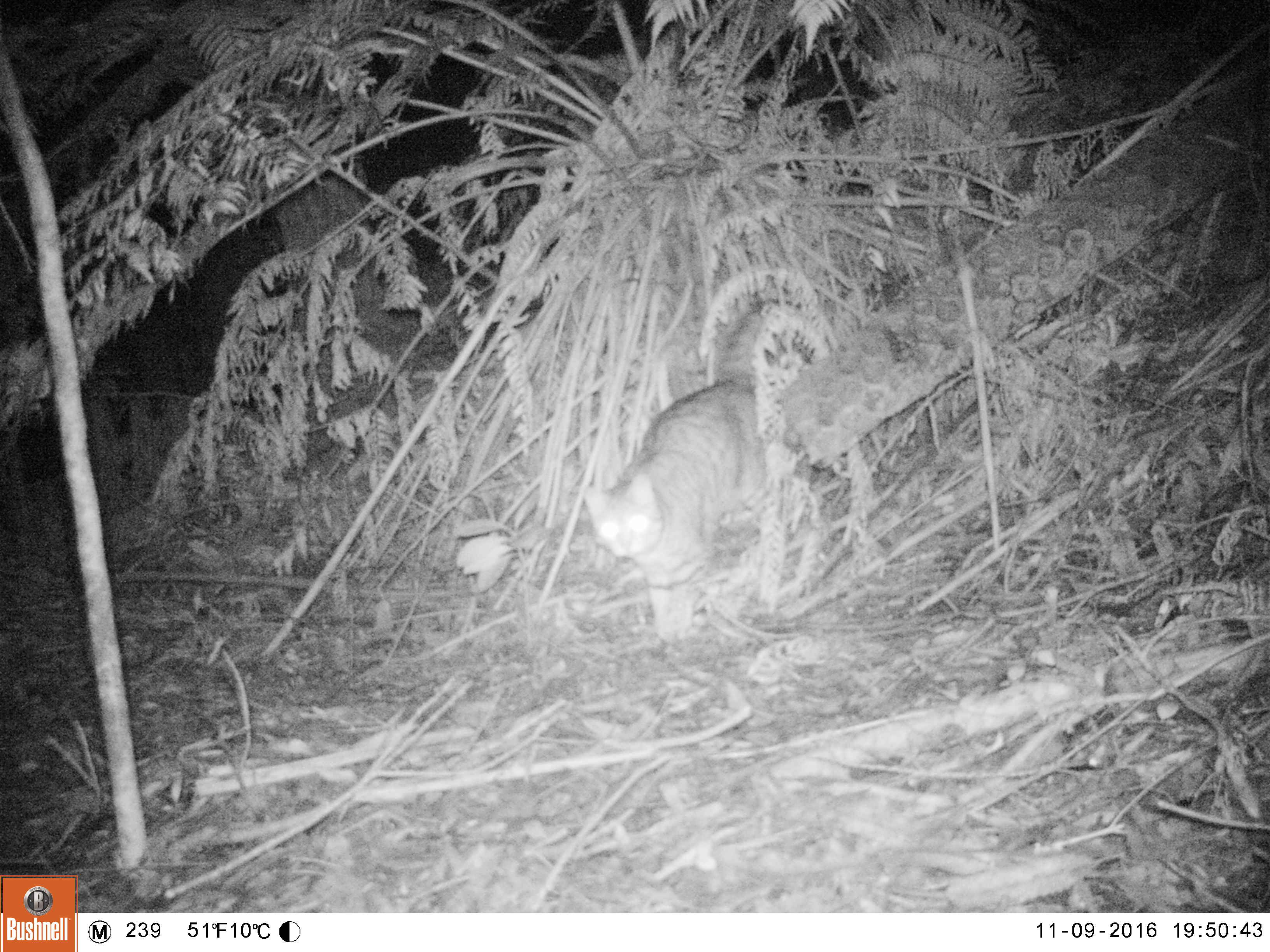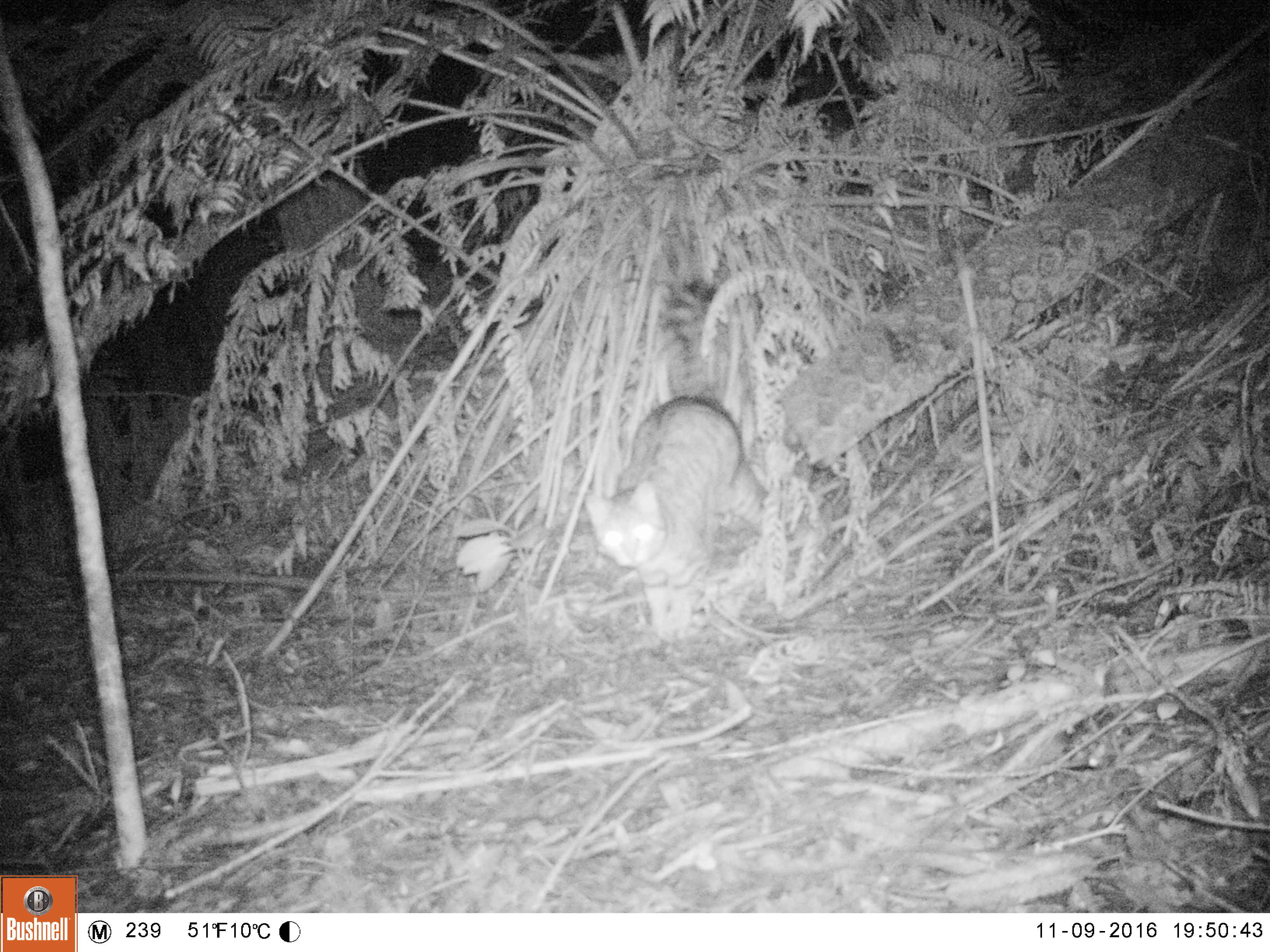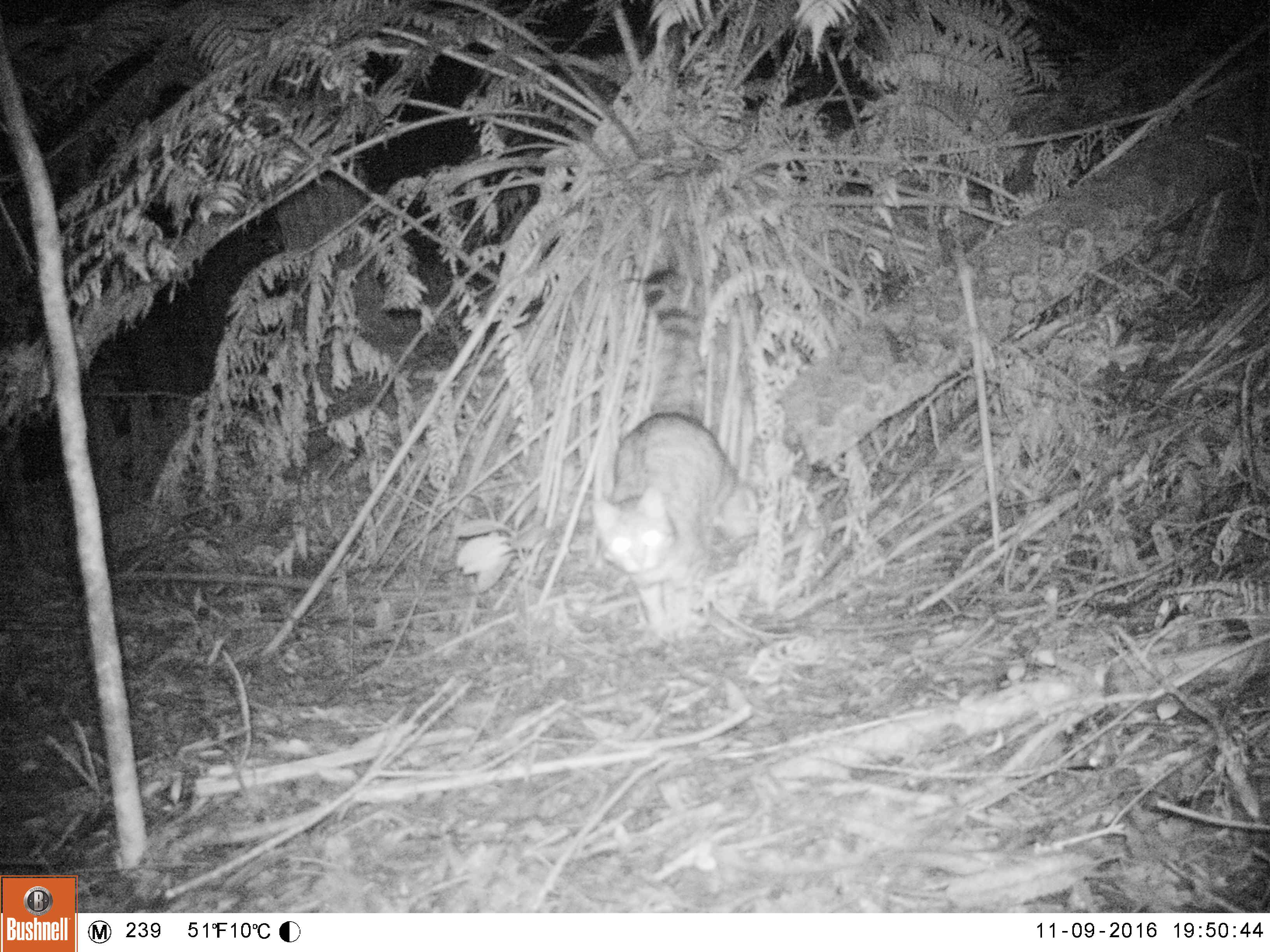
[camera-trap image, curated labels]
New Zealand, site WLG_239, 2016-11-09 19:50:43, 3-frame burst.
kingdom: Animalia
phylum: Chordata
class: Mammalia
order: Carnivora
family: Felidae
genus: Felis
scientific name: Felis catus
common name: domestic cat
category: cat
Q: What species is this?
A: Cat (domestic cat) (Felis catus).